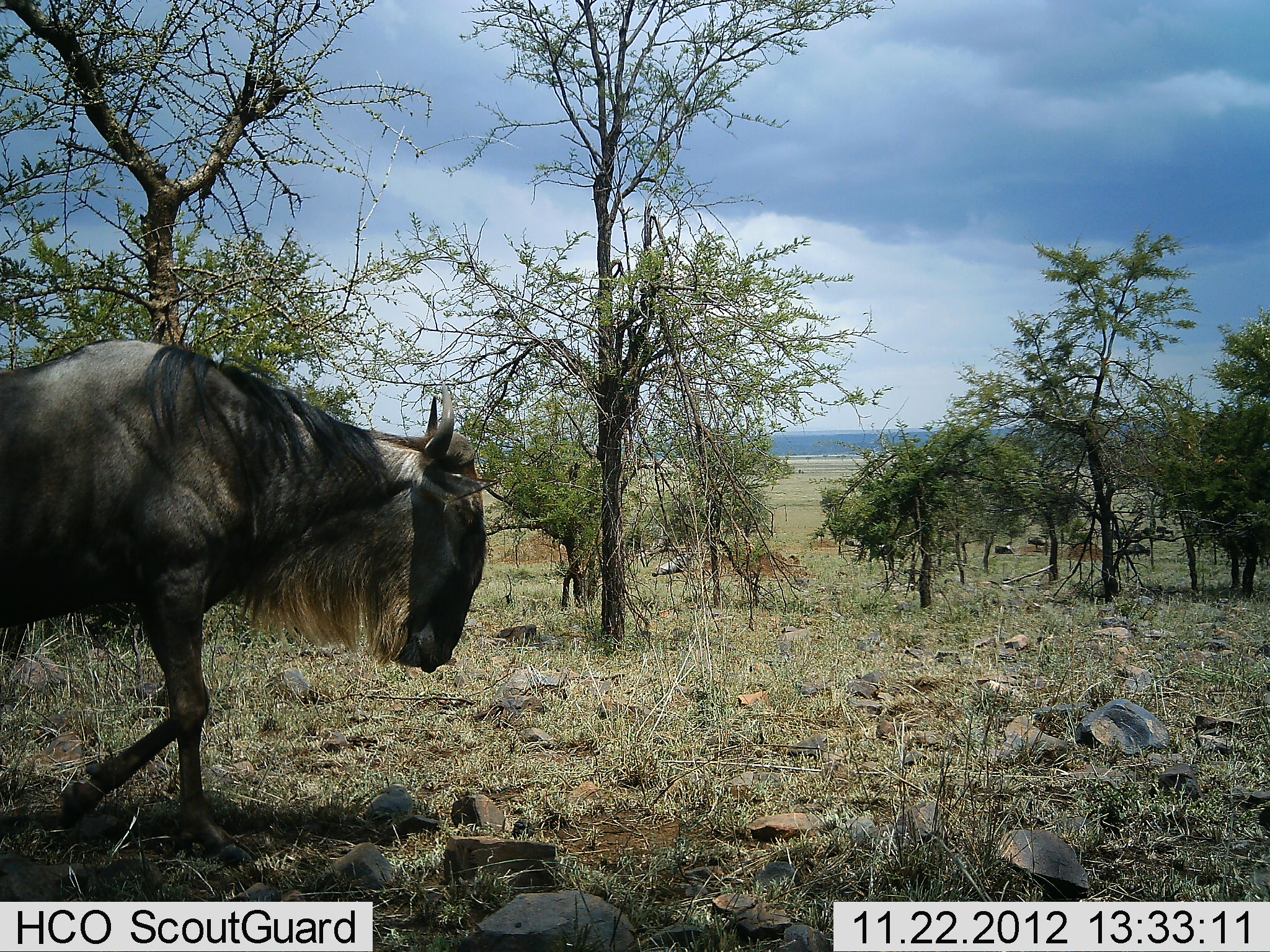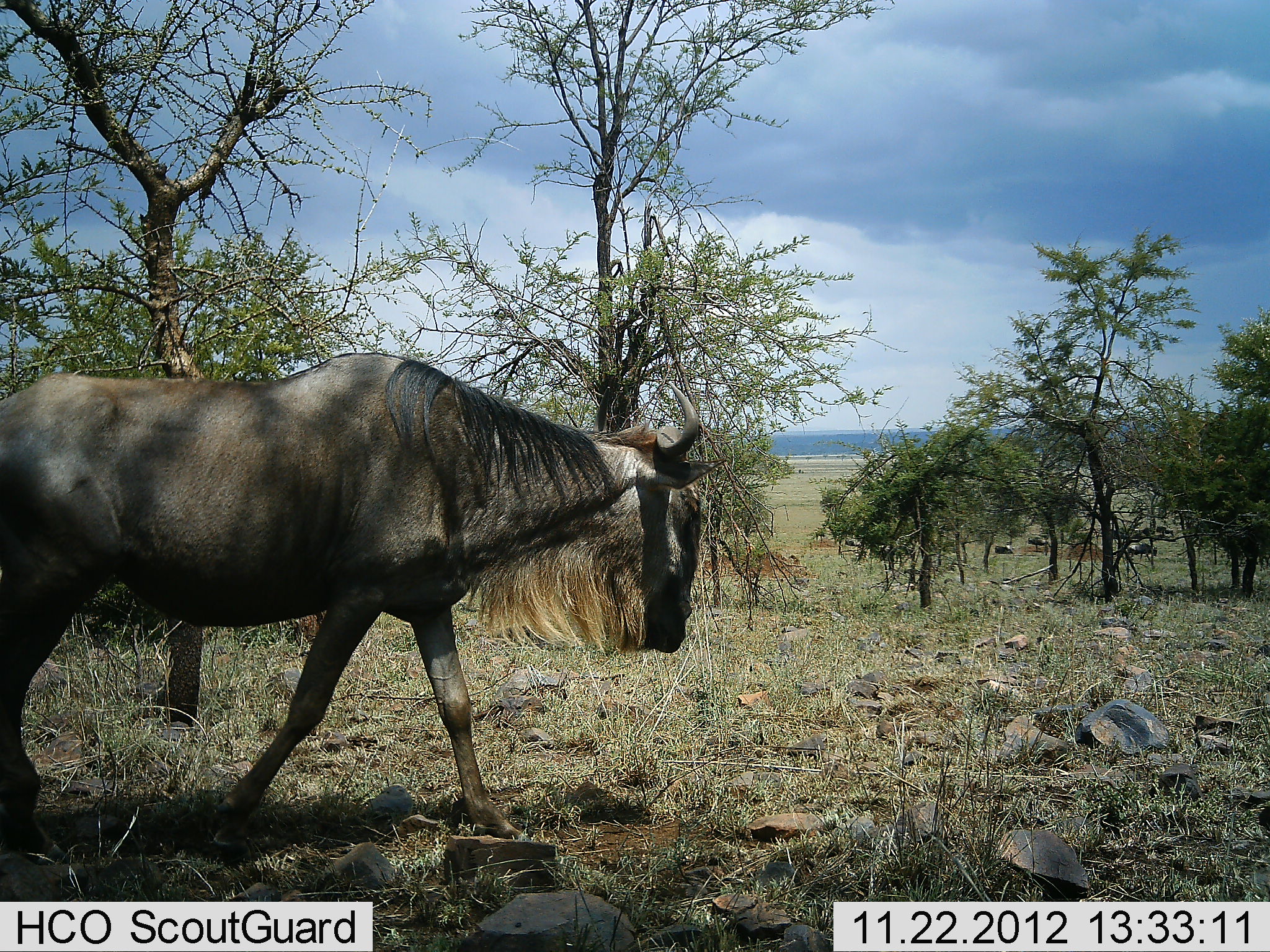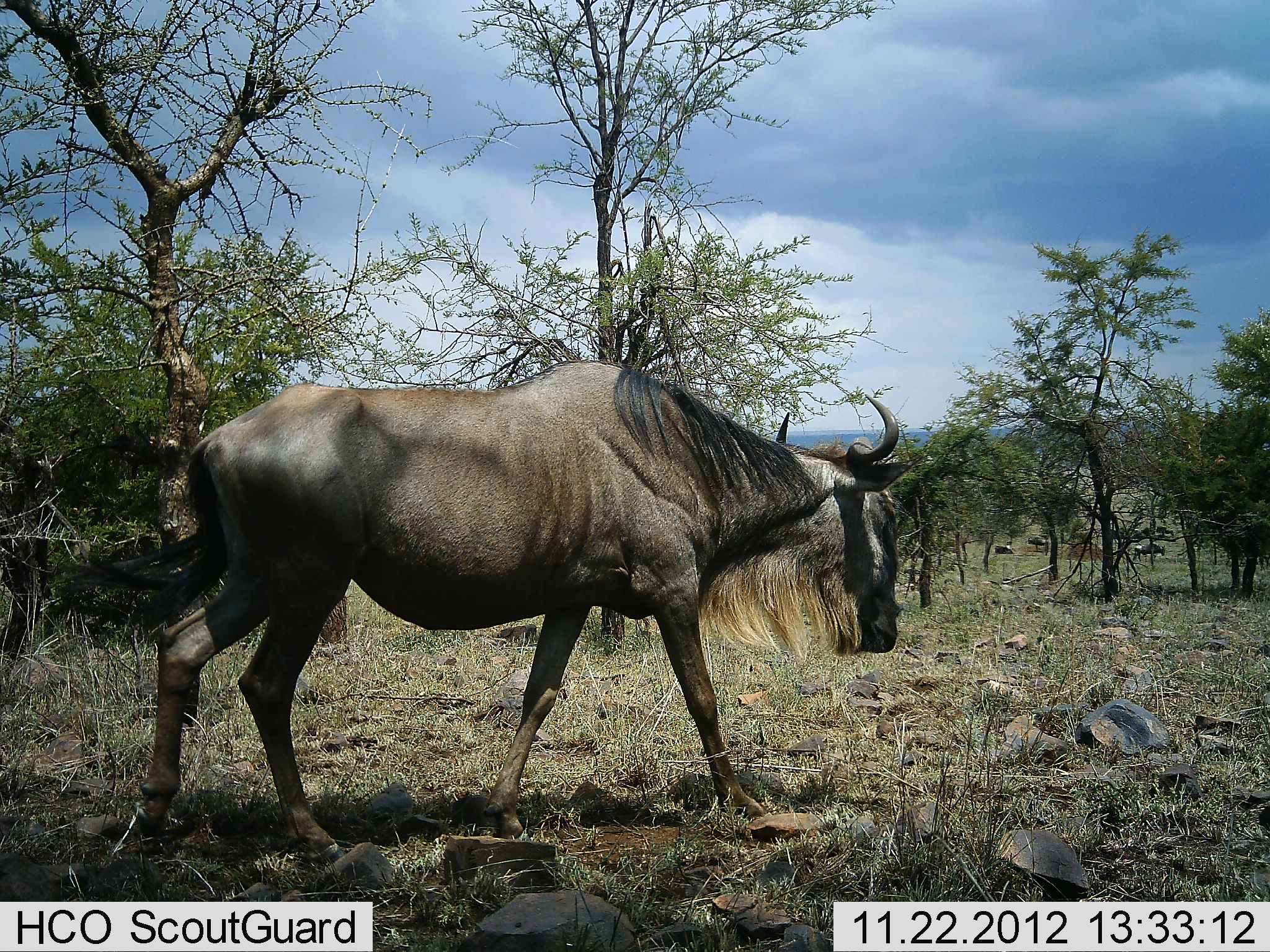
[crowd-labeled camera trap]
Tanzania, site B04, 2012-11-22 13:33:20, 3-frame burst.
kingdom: Animalia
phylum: Chordata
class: Mammalia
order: Artiodactyla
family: Bovidae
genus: Connochaetes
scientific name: Connochaetes taurinus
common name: blue wildebeest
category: wildebeest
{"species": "wildebeest (blue wildebeest) (Connochaetes taurinus)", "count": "1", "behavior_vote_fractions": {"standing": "20%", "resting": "0%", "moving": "80%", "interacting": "0%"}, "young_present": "0%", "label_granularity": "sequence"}